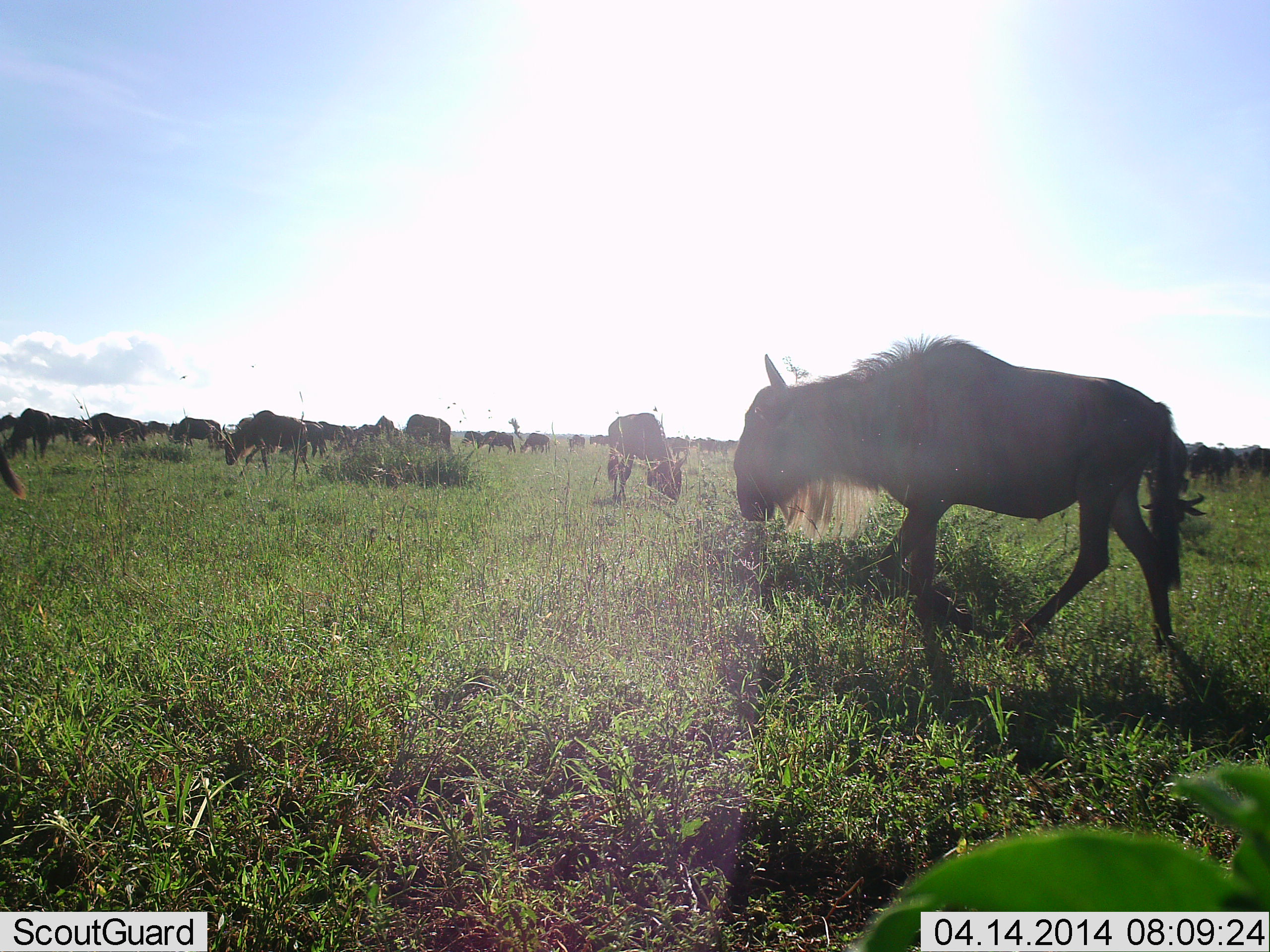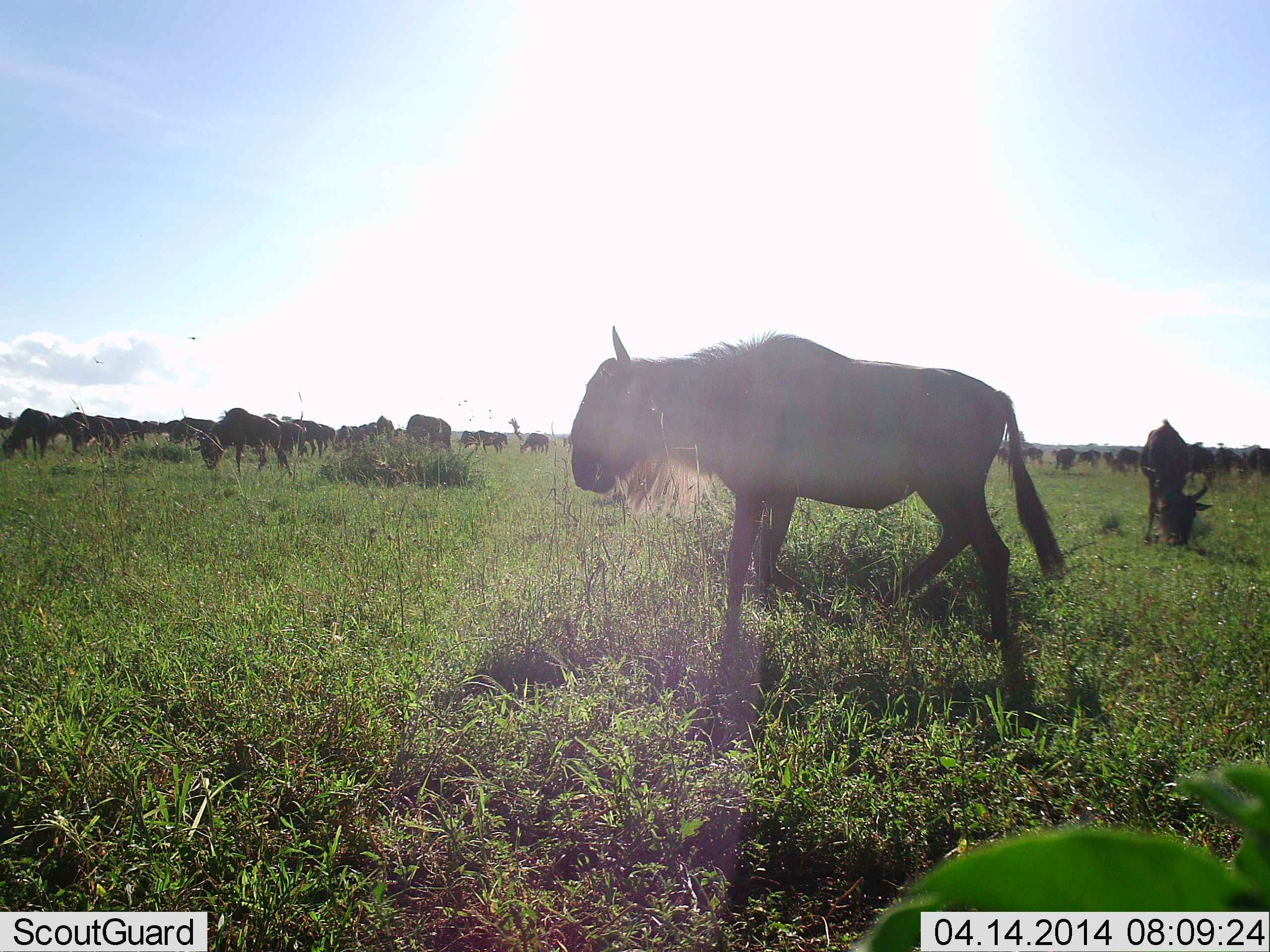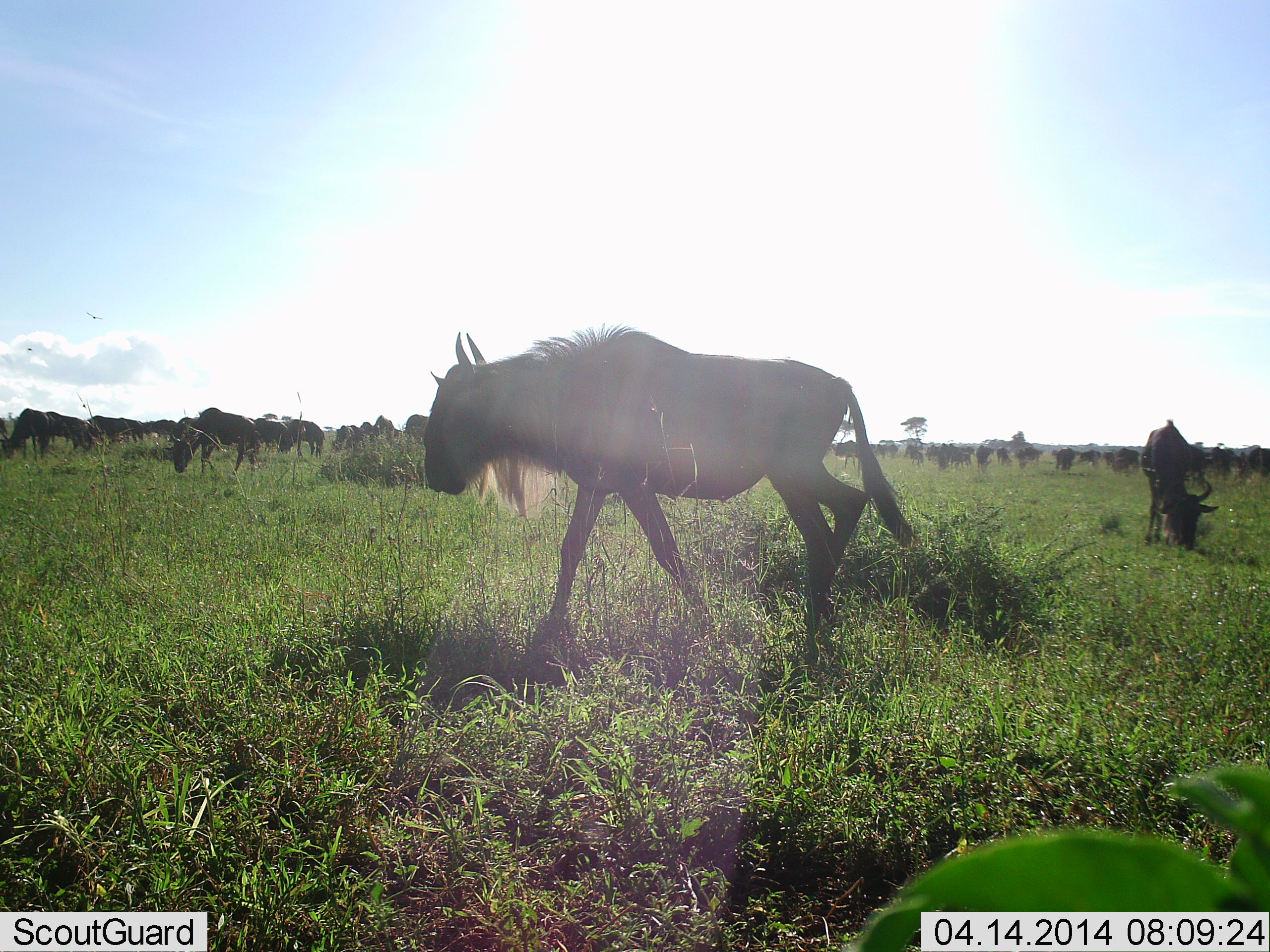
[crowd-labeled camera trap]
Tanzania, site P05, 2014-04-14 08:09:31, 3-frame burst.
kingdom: Animalia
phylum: Chordata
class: Mammalia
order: Artiodactyla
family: Bovidae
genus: Connochaetes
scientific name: Connochaetes taurinus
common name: blue wildebeest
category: wildebeest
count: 11-50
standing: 27%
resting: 0%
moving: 82%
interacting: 0%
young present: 9%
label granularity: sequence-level